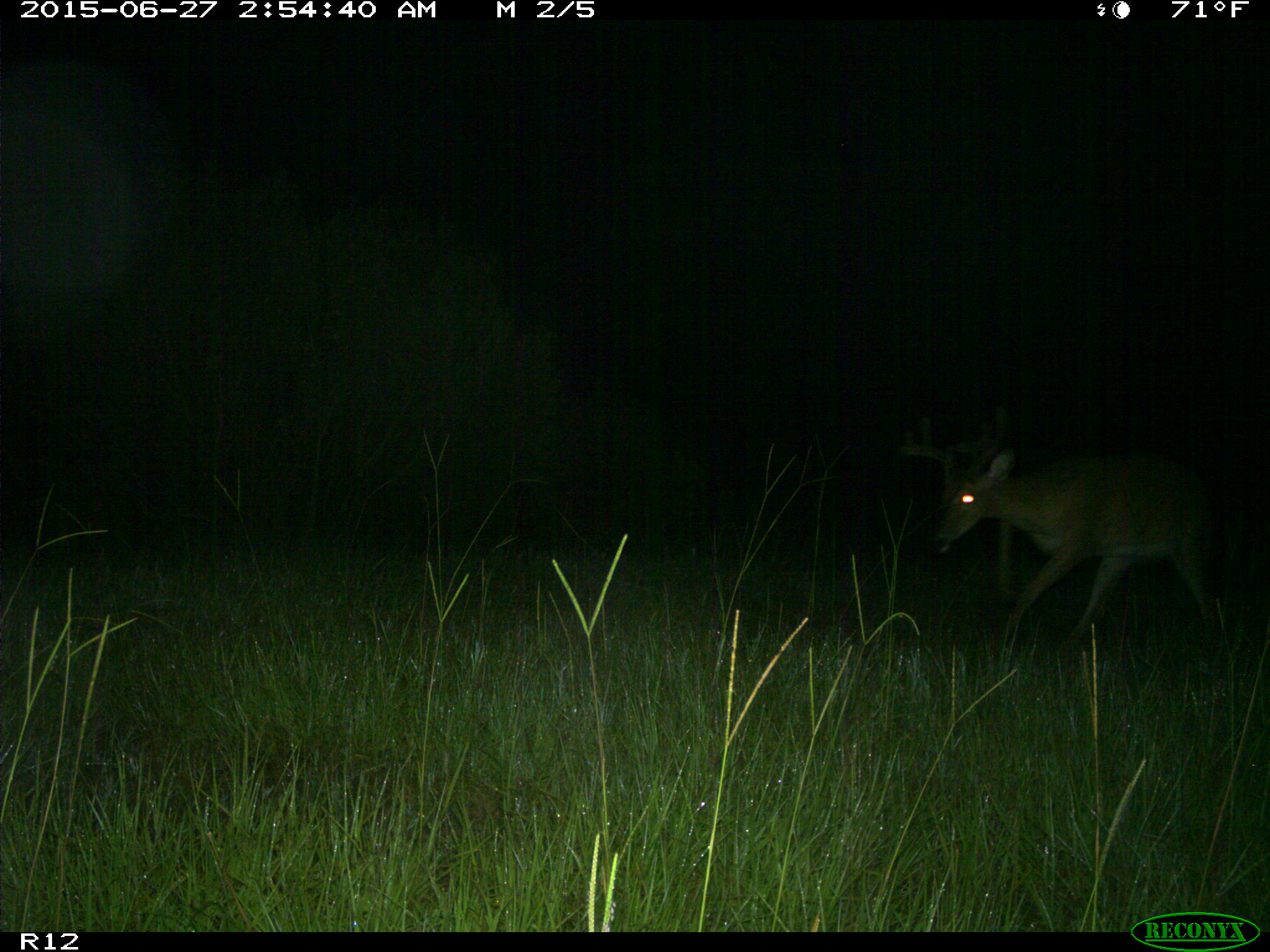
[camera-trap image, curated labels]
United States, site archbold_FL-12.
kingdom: Animalia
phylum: Chordata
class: Mammalia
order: Artiodactyla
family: Cervidae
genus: Odocoileus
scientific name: Odocoileus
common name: deer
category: unidentified deer